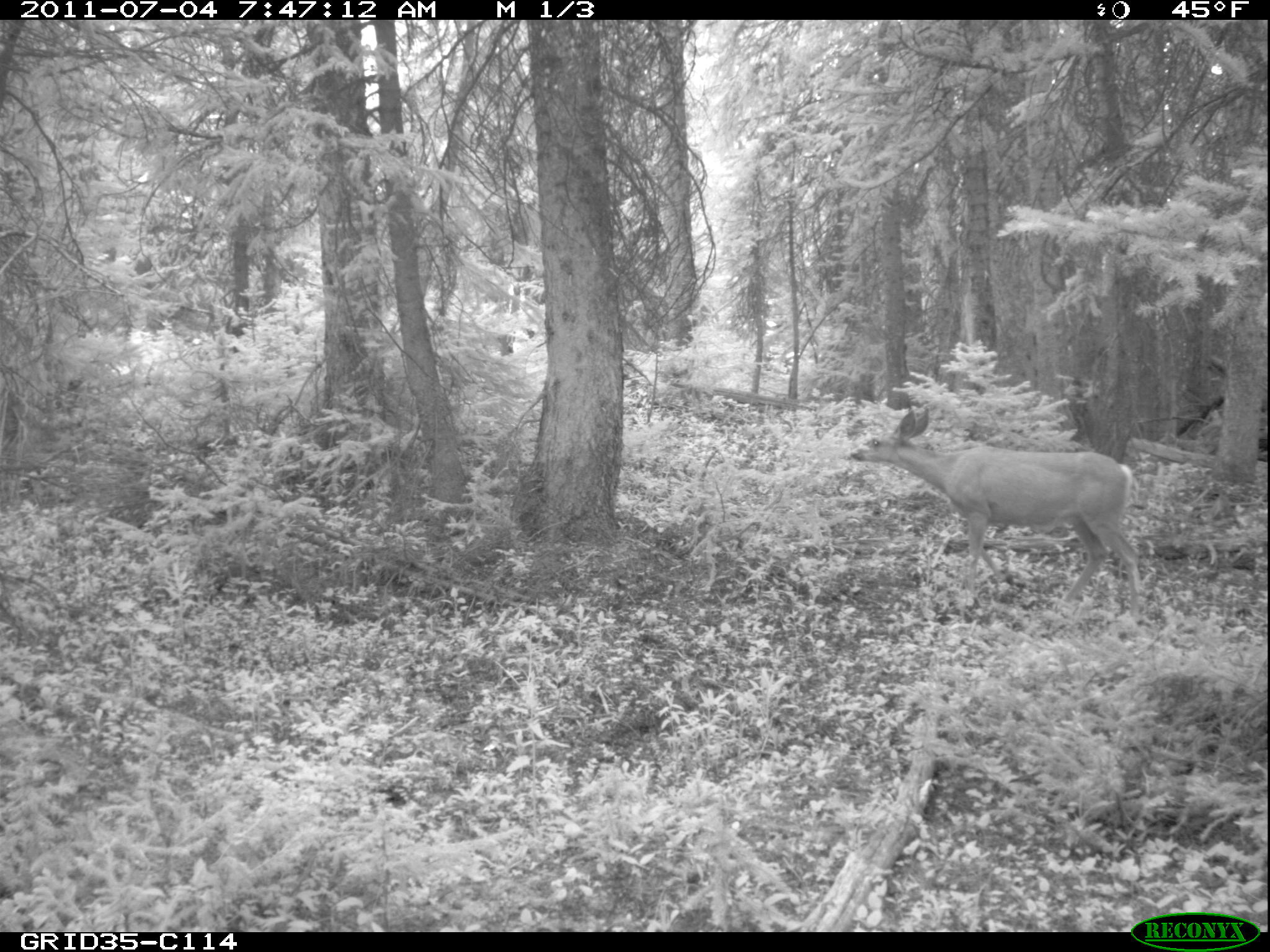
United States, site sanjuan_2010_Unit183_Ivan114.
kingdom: Animalia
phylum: Chordata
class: Mammalia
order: Artiodactyla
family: Cervidae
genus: Odocoileus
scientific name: Odocoileus hemionus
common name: mule deer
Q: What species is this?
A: Odocoileus hemionus (mule deer).